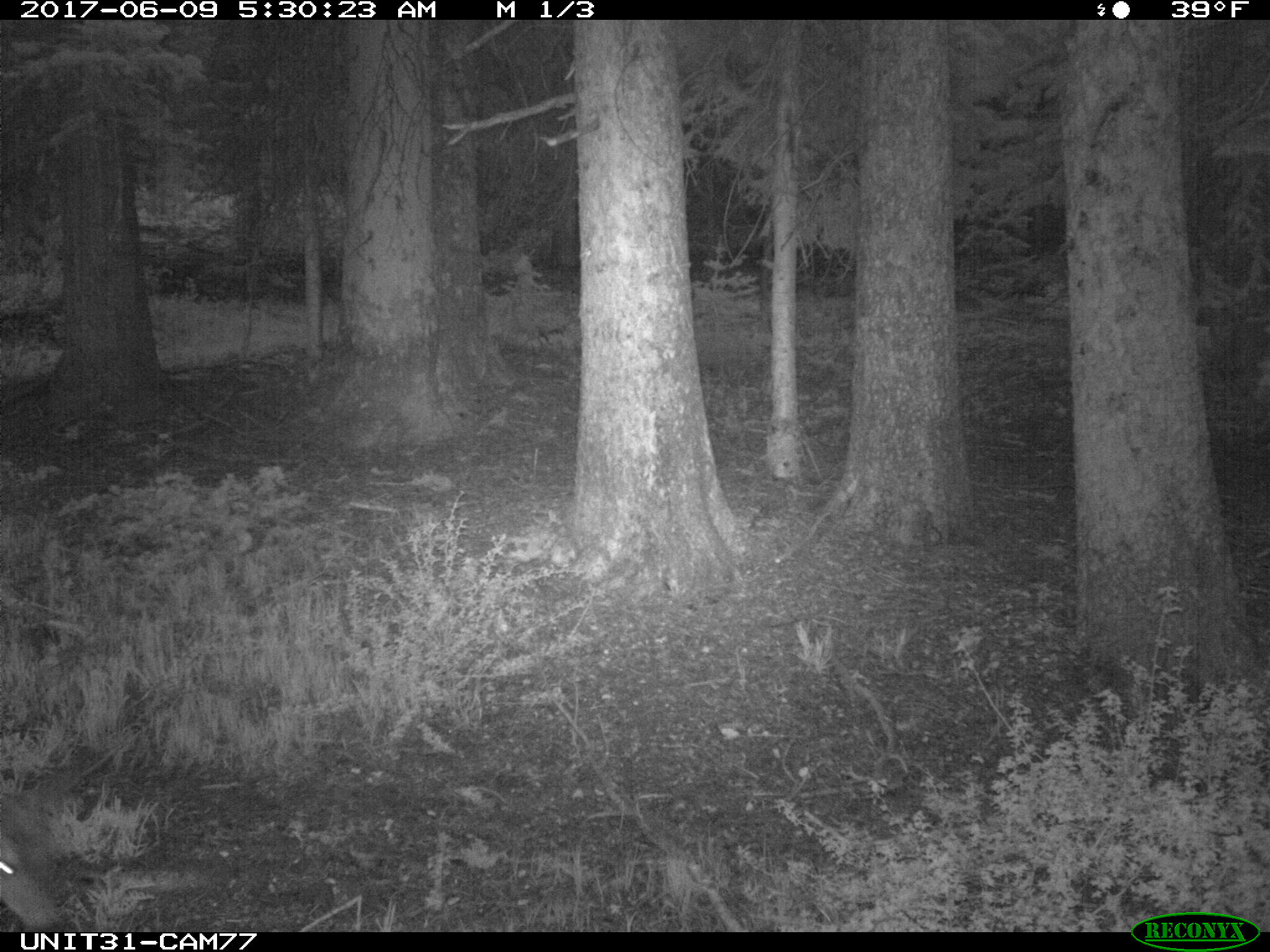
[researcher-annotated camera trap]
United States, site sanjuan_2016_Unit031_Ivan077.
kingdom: Animalia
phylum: Chordata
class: Mammalia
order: Artiodactyla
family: Cervidae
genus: Odocoileus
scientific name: Odocoileus hemionus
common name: mule deer